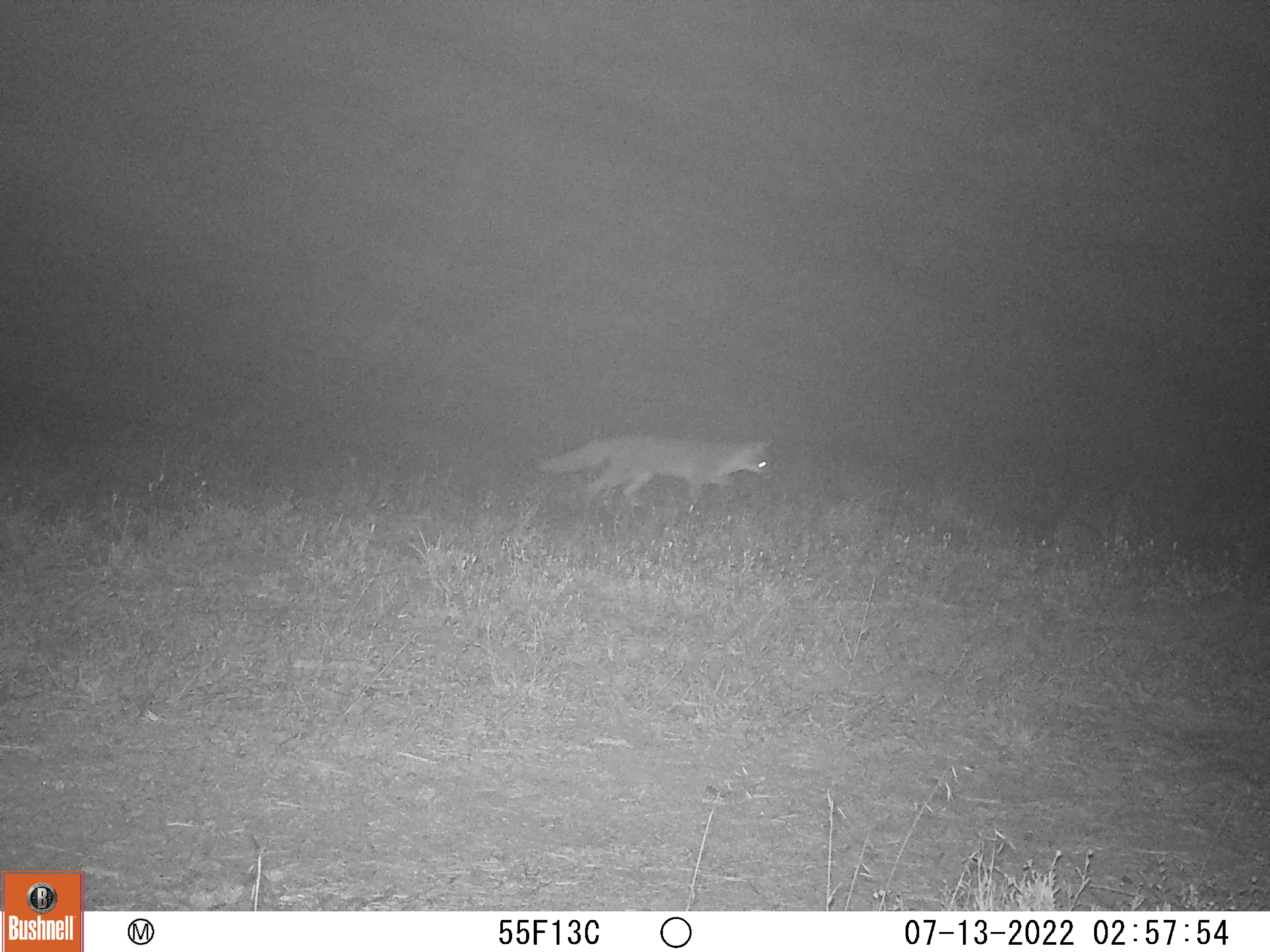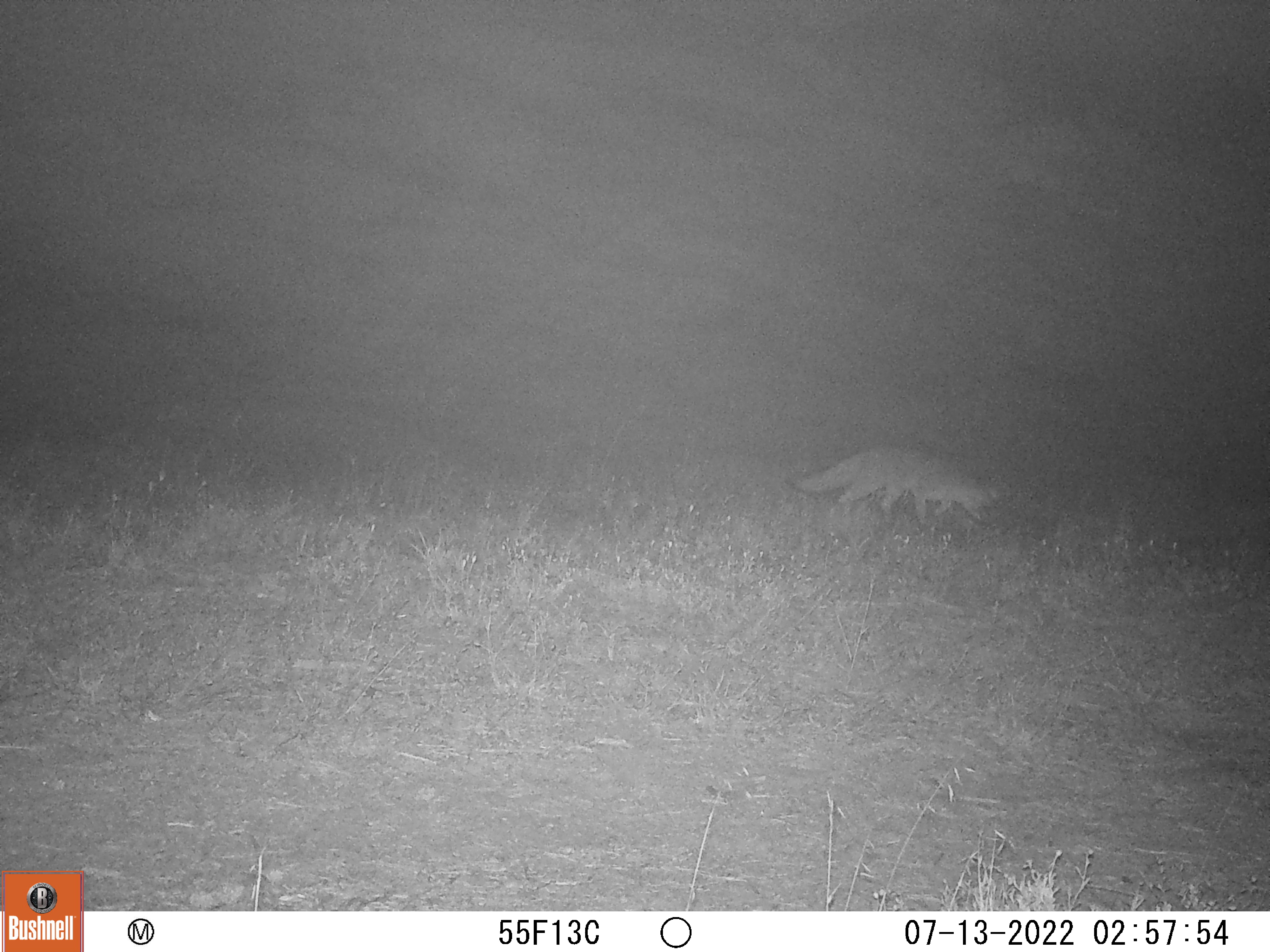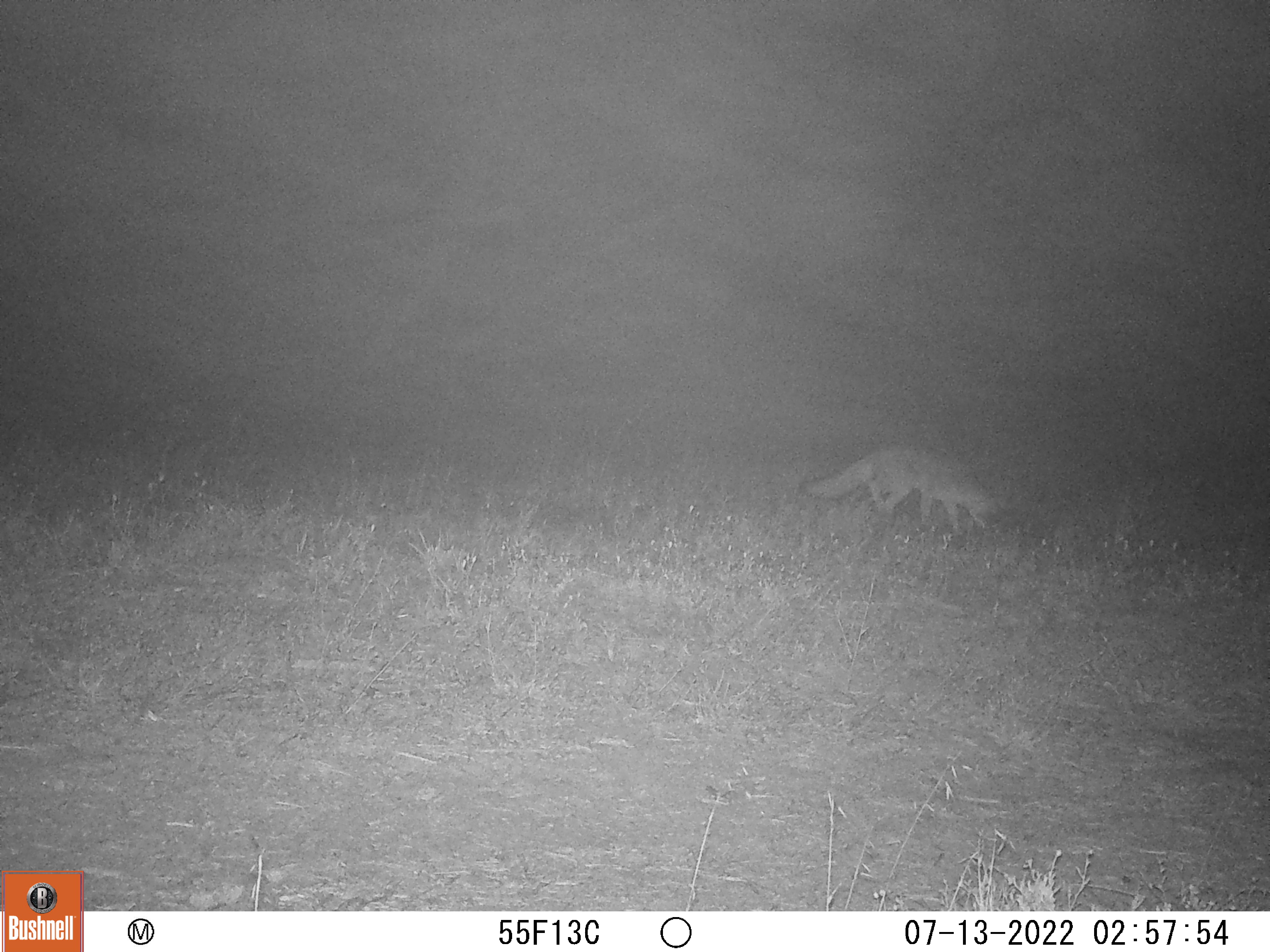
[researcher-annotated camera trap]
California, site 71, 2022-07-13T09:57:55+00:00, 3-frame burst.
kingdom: Animalia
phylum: Chordata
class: Mammalia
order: Carnivora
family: Canidae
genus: Urocyon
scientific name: Urocyon cinereoargenteus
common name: gray fox